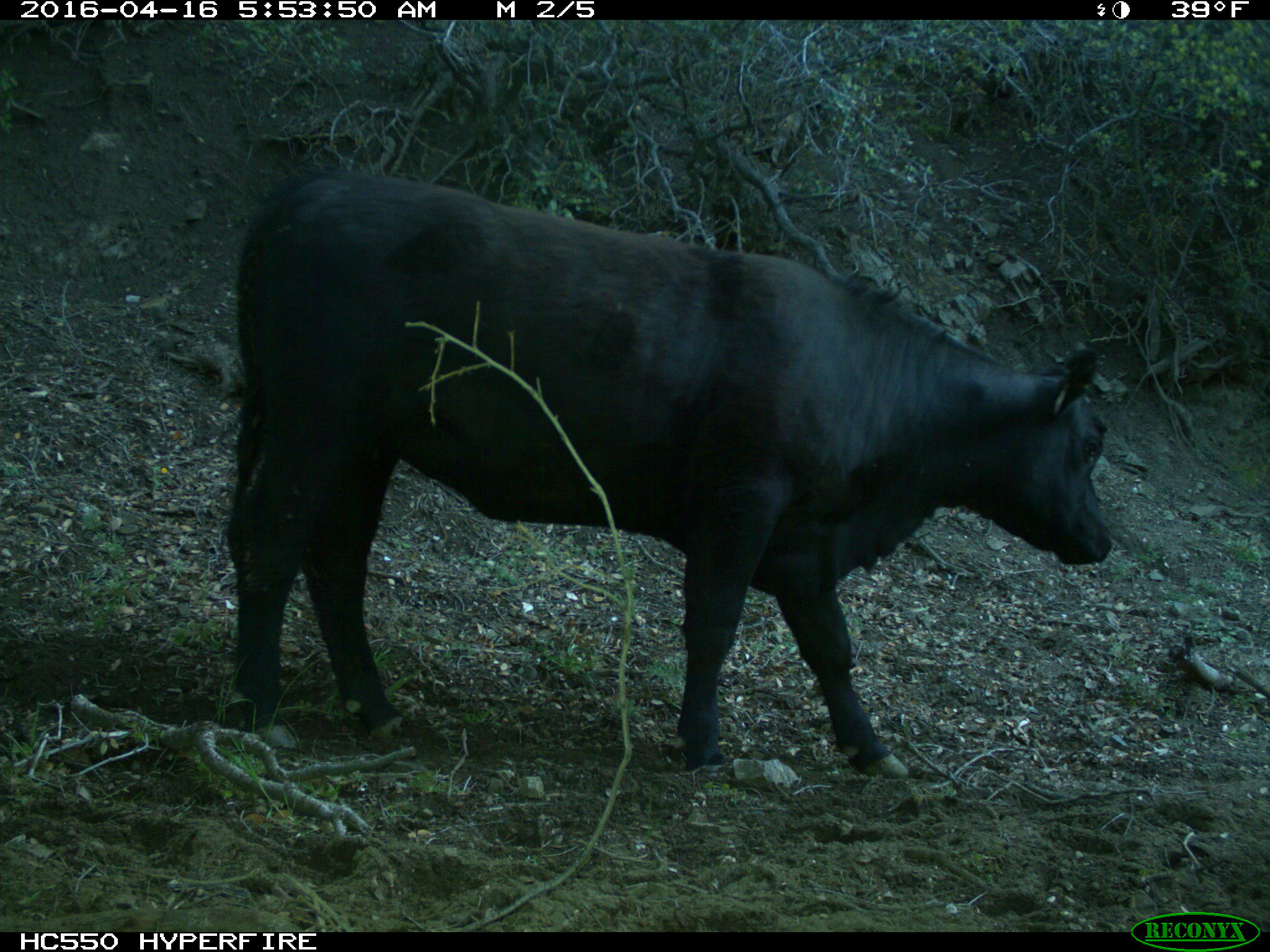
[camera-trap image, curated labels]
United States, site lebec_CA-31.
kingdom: Animalia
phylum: Chordata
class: Mammalia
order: Artiodactyla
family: Bovidae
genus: Bos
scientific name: Bos taurus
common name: domestic cow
Bos taurus (domestic cow).